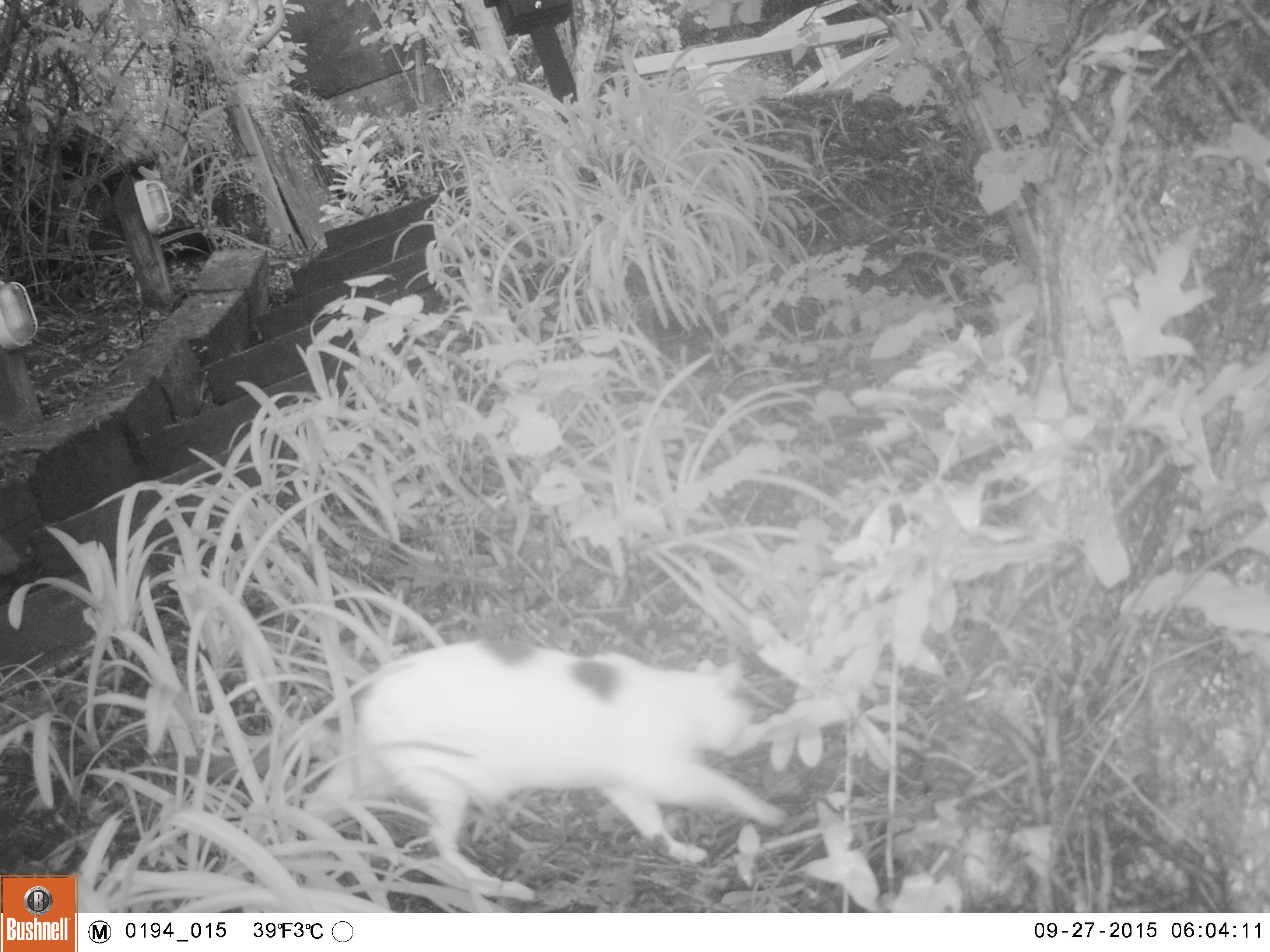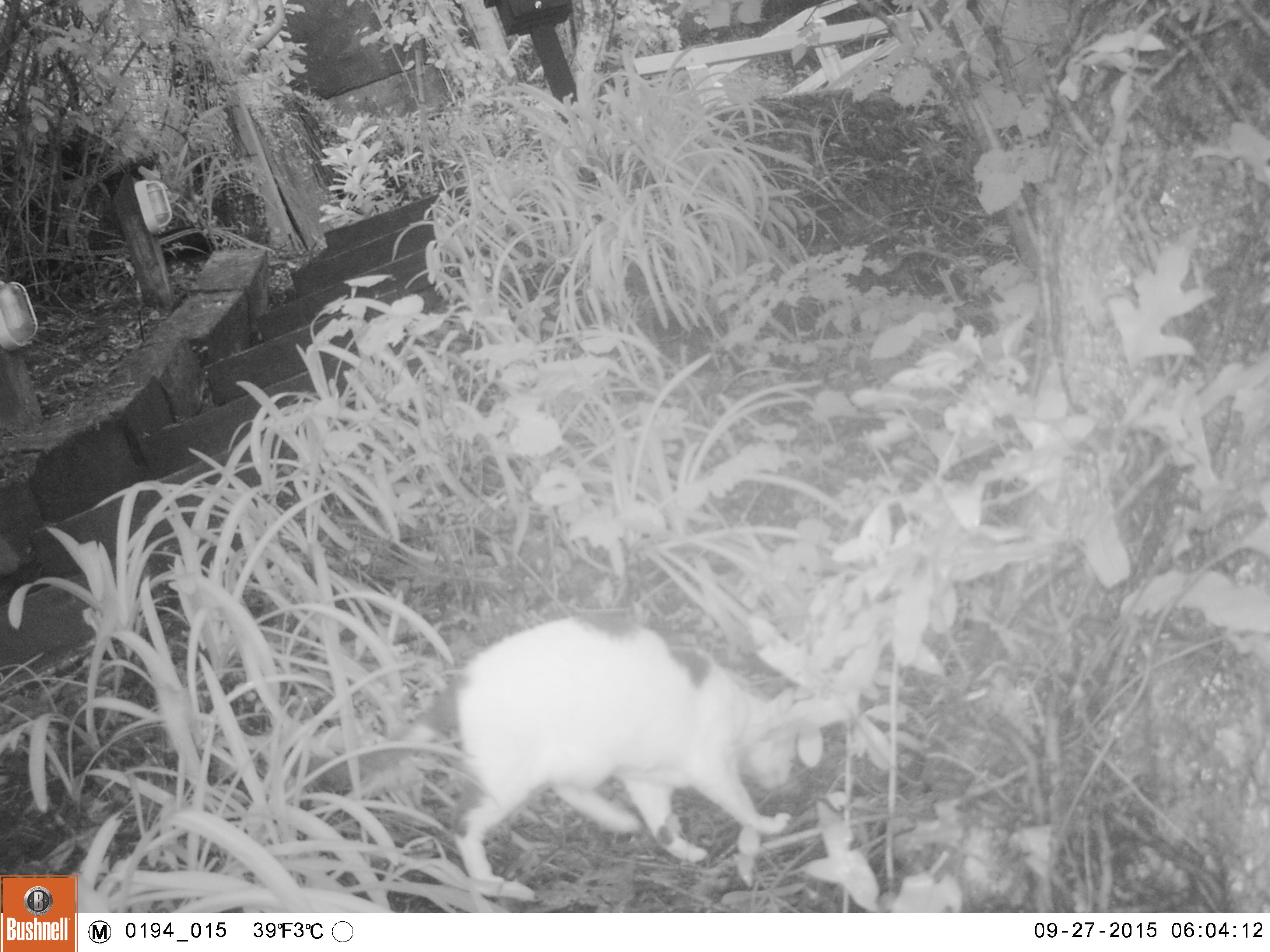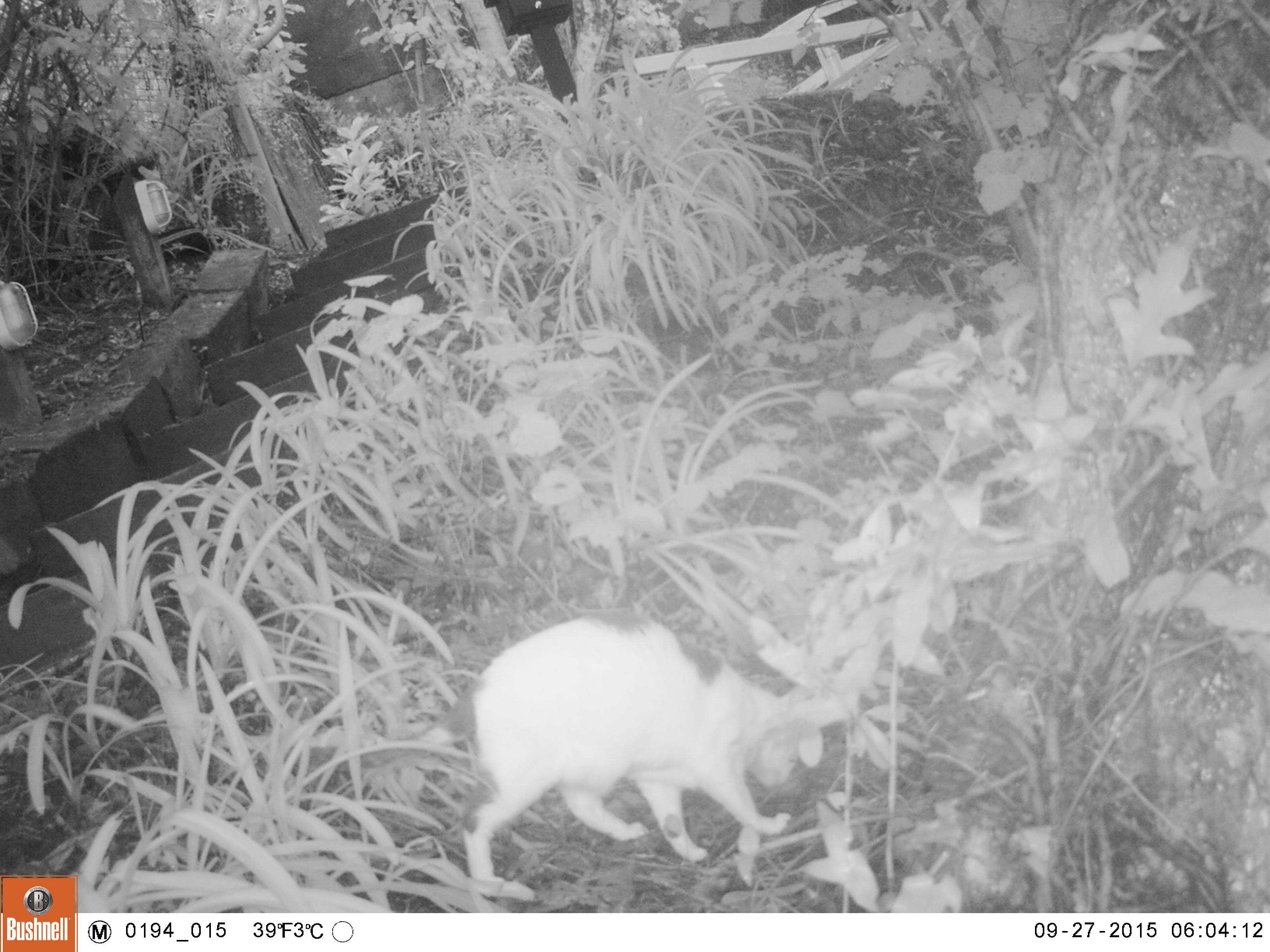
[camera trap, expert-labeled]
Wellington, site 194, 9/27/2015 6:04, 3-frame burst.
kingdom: Animalia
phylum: Chordata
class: Mammalia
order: Carnivora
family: Felidae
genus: Felis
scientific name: Felis catus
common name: cat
Cat (Felis catus).